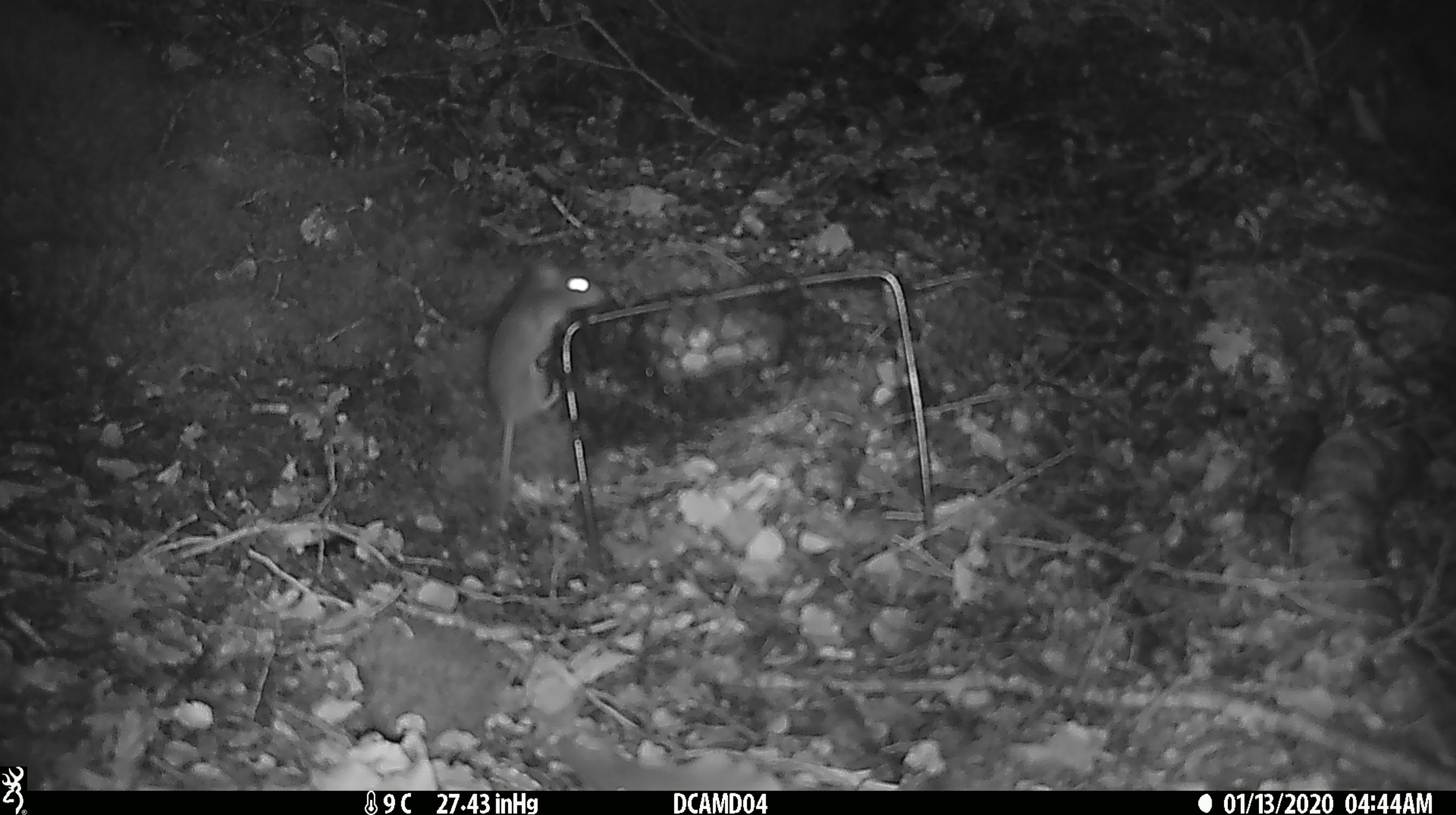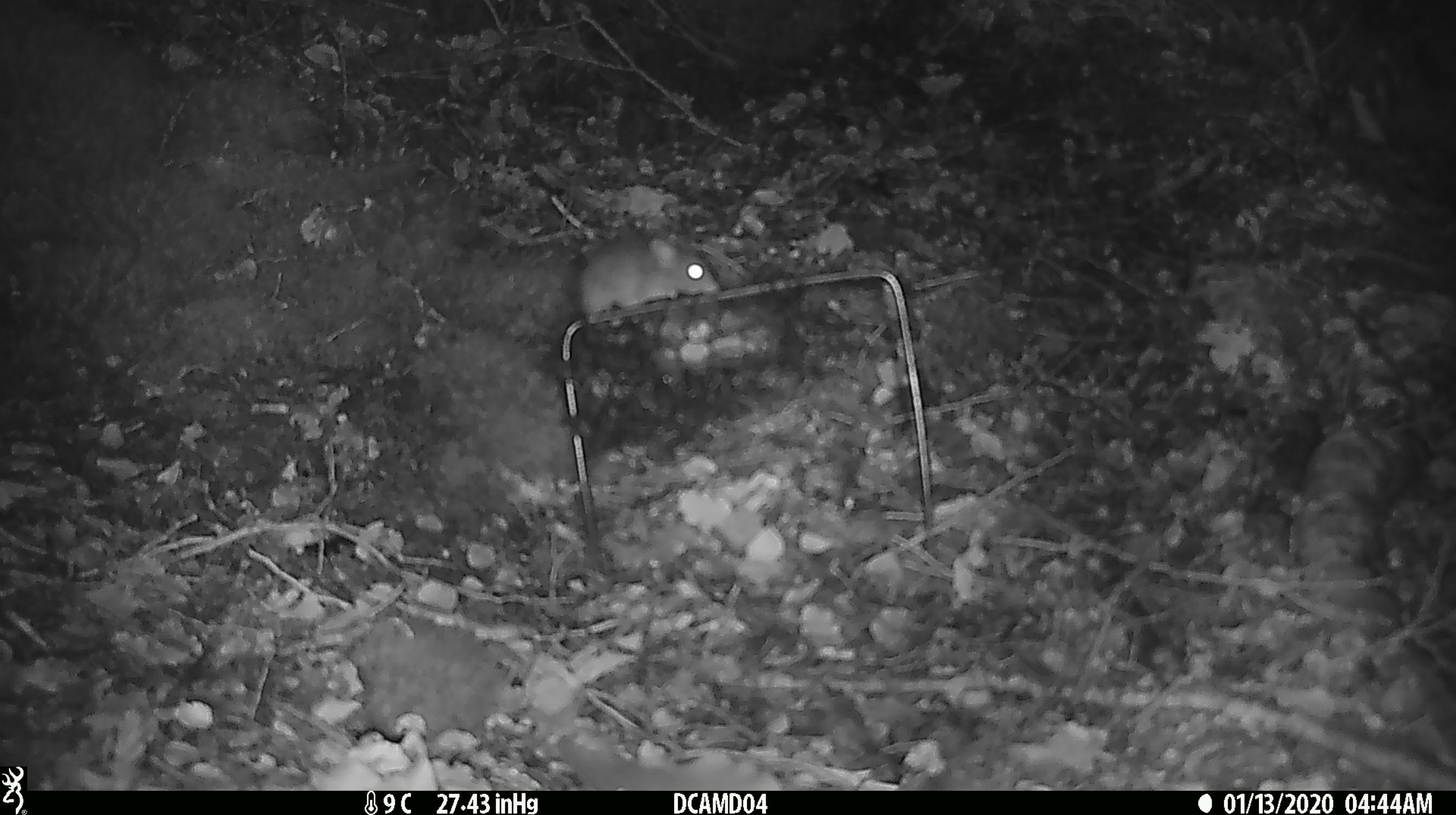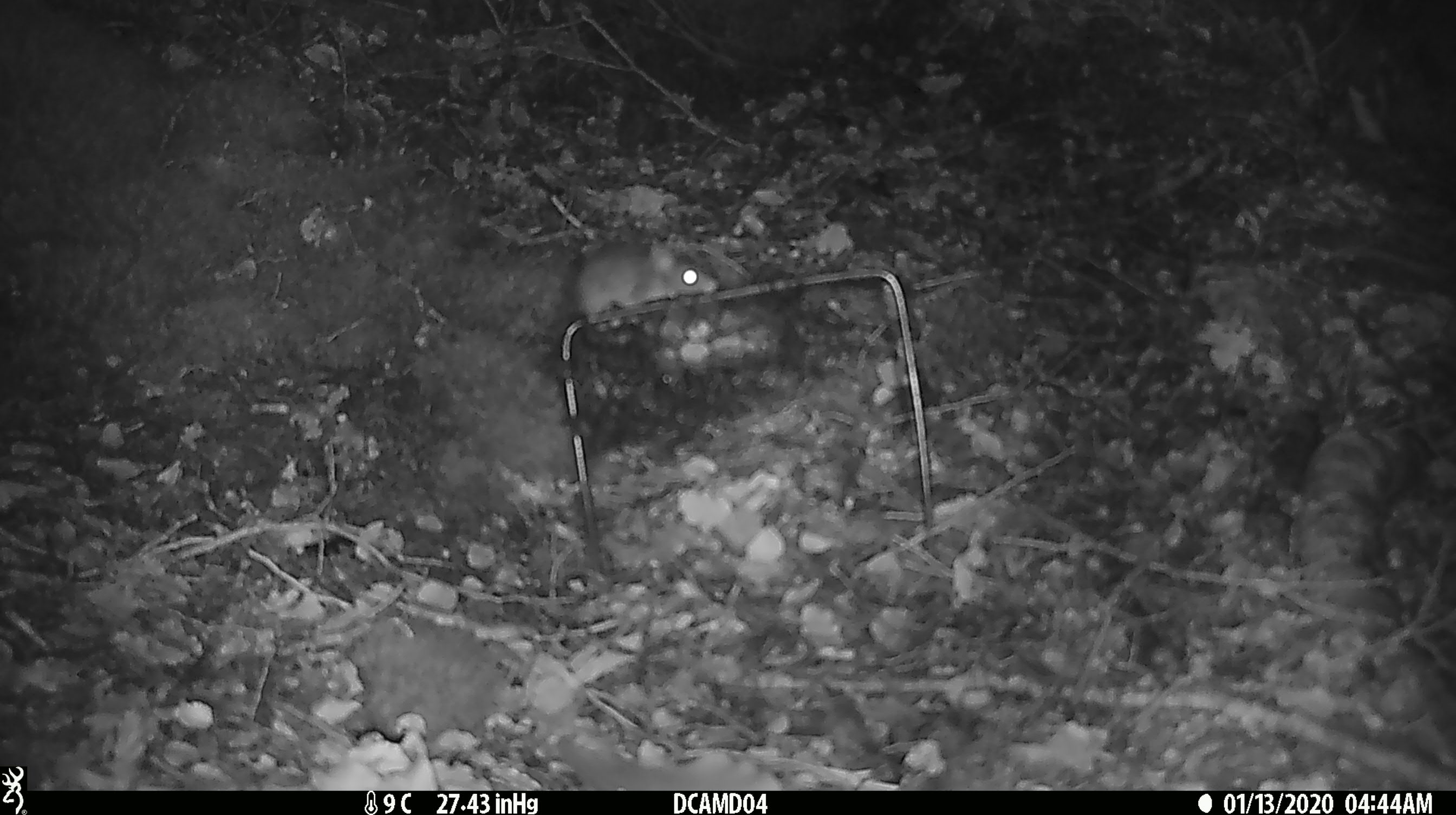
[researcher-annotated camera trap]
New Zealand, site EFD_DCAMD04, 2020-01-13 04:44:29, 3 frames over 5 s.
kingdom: Animalia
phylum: Chordata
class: Mammalia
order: Rodentia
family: Muridae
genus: Mus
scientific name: Mus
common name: mouse